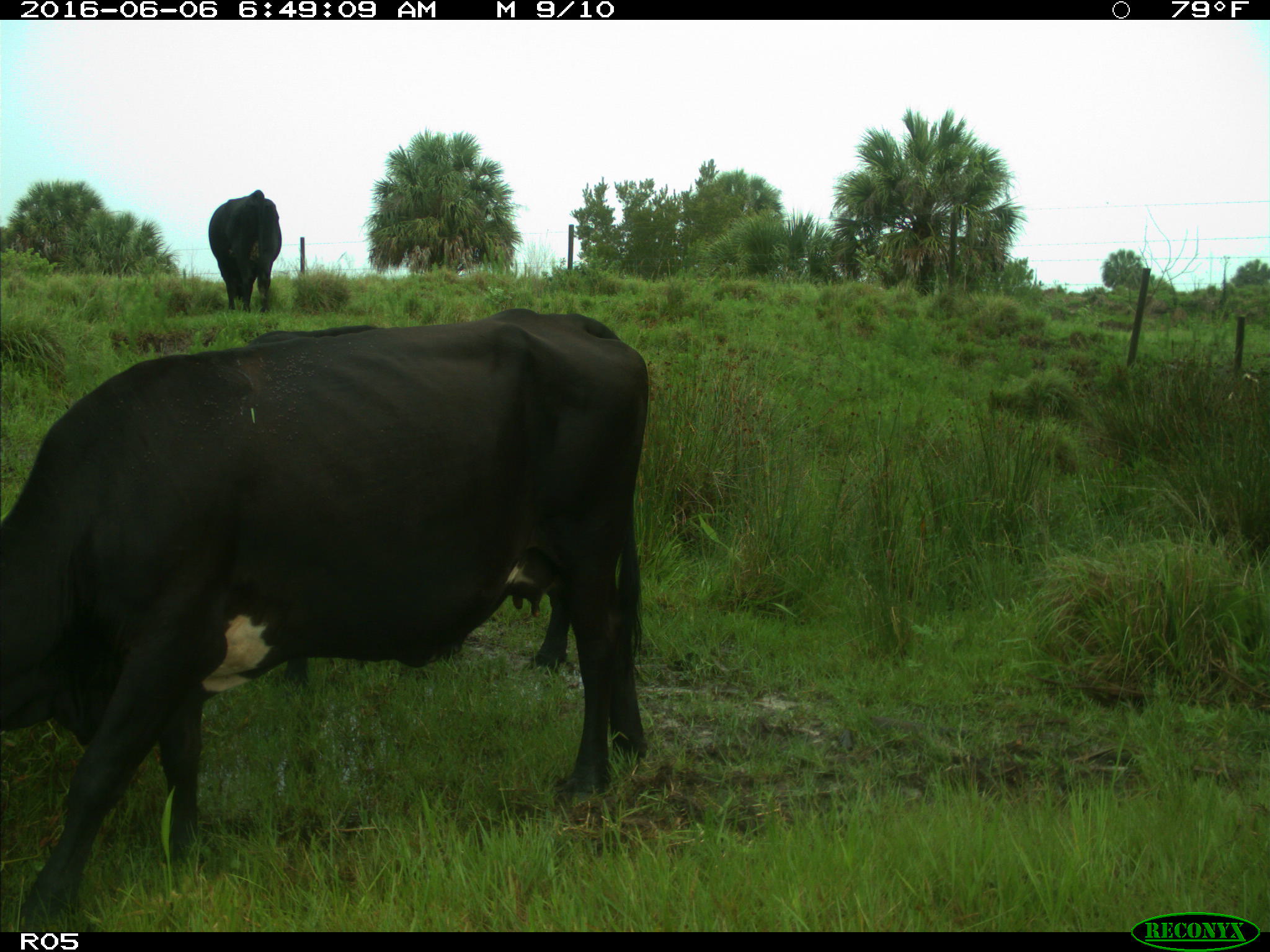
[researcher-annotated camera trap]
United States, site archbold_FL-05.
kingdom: Animalia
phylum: Chordata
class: Mammalia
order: Artiodactyla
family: Bovidae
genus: Bos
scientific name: Bos taurus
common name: domestic cow